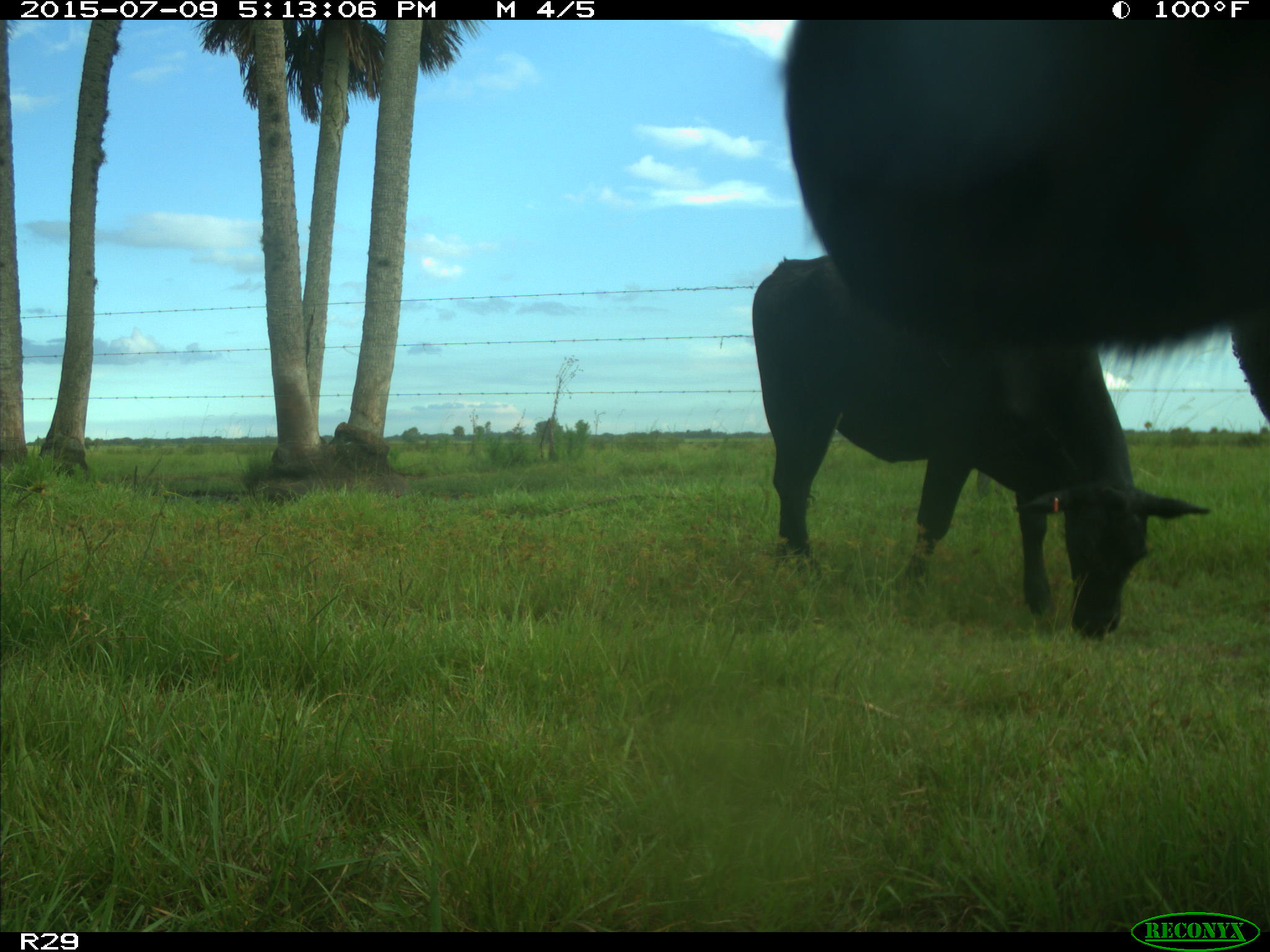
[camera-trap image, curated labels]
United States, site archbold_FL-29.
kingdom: Animalia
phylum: Chordata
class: Mammalia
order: Artiodactyla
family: Bovidae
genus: Bos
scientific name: Bos taurus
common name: domestic cow